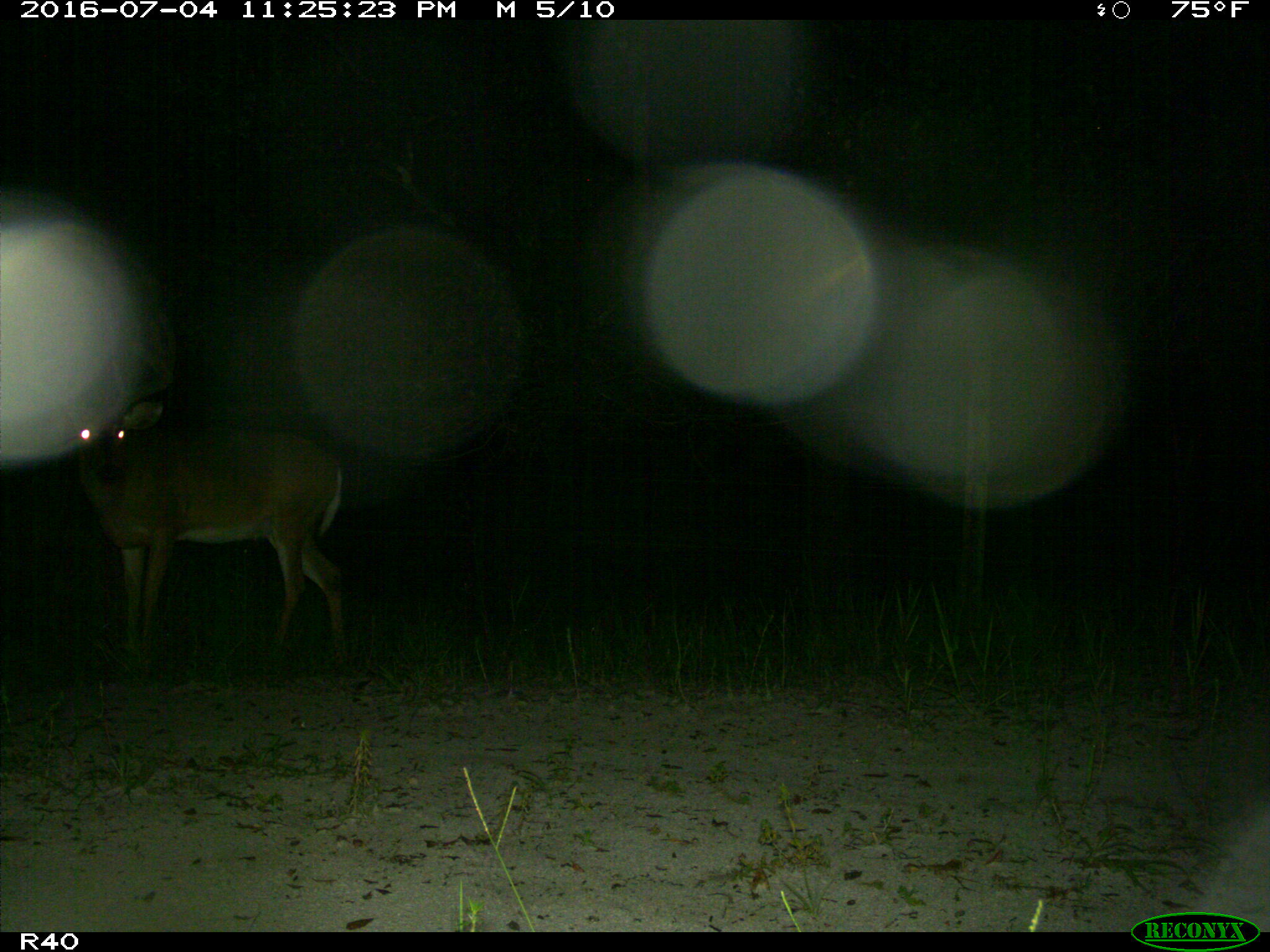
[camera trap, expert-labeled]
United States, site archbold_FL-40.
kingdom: Animalia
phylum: Chordata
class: Mammalia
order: Artiodactyla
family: Cervidae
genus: Odocoileus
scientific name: Odocoileus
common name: deer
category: unidentified deer